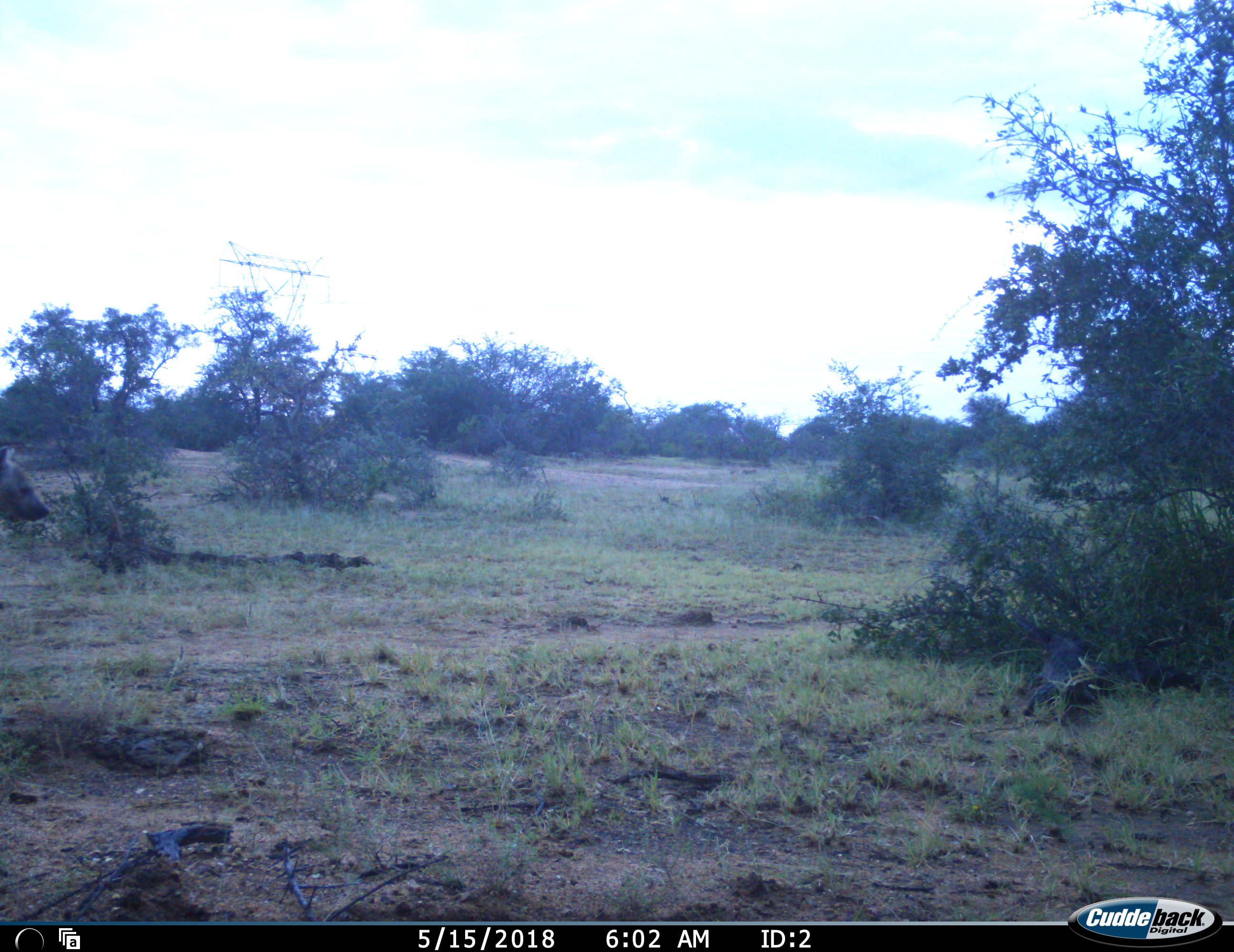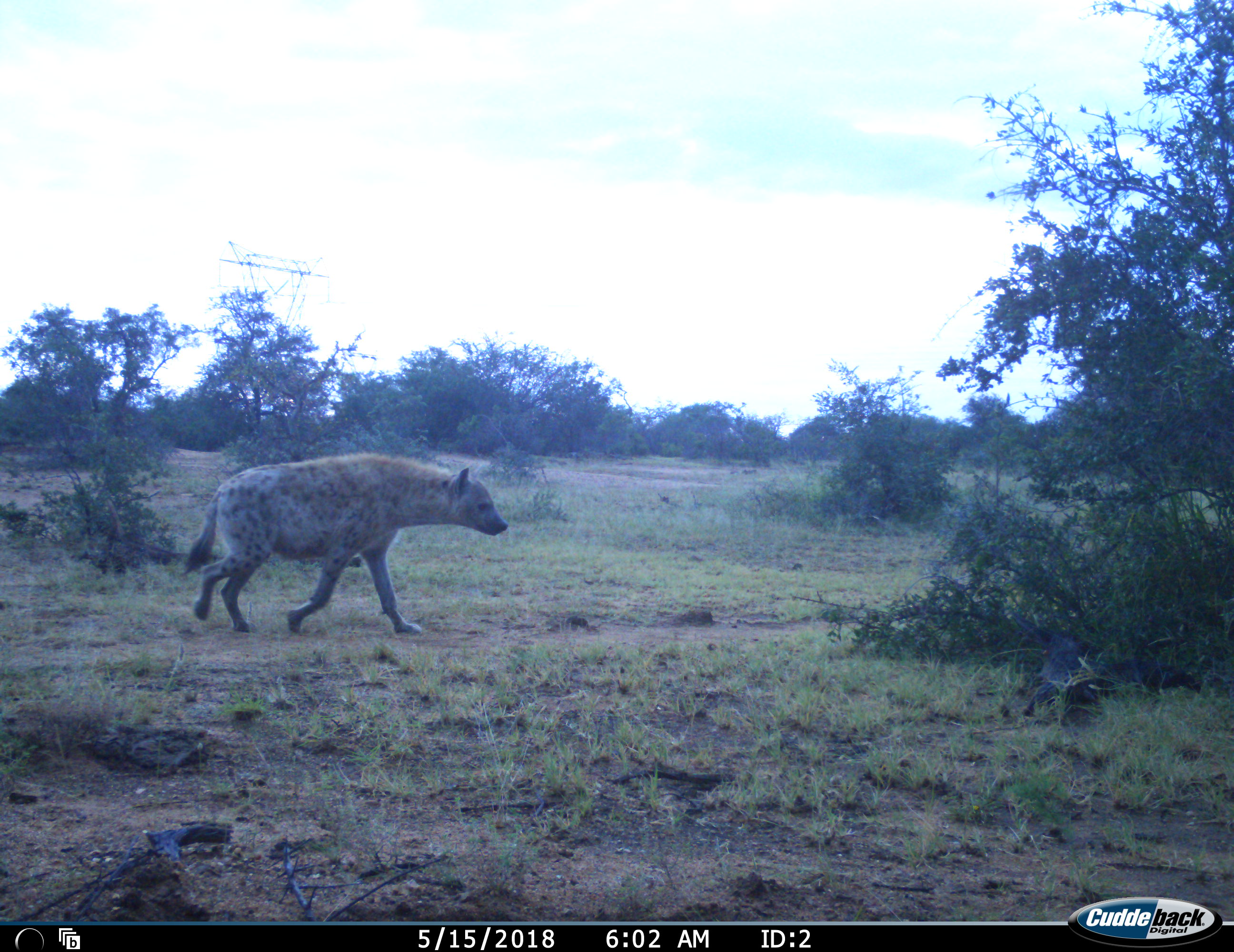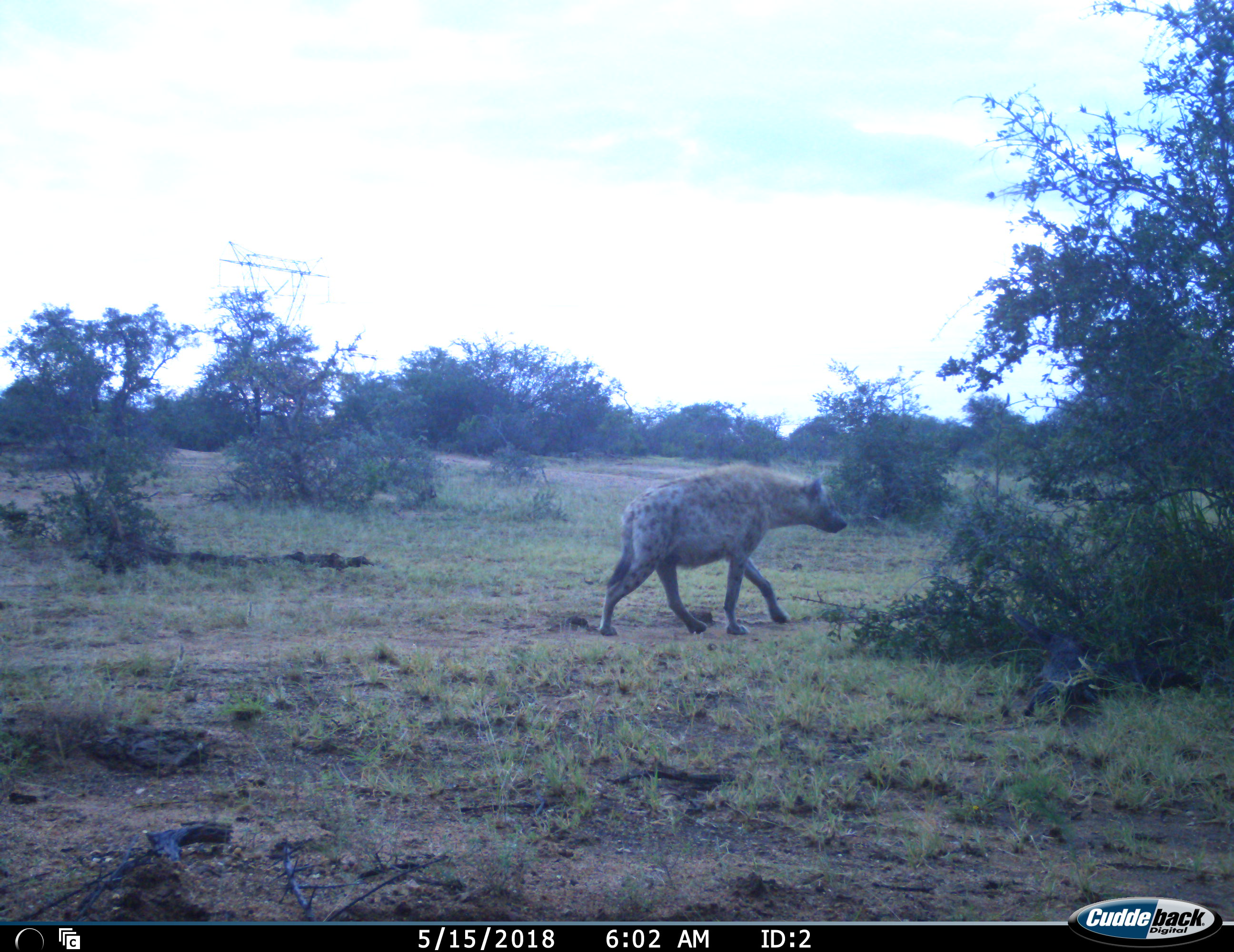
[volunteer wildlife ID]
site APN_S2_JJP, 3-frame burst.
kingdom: Animalia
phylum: Chordata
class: Mammalia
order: Carnivora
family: Hyaenidae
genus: Crocuta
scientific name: Crocuta crocuta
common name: spotted hyena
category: hyenaspotted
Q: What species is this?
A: Hyenaspotted (spotted hyena) (Crocuta crocuta).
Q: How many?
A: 1.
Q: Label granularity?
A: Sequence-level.